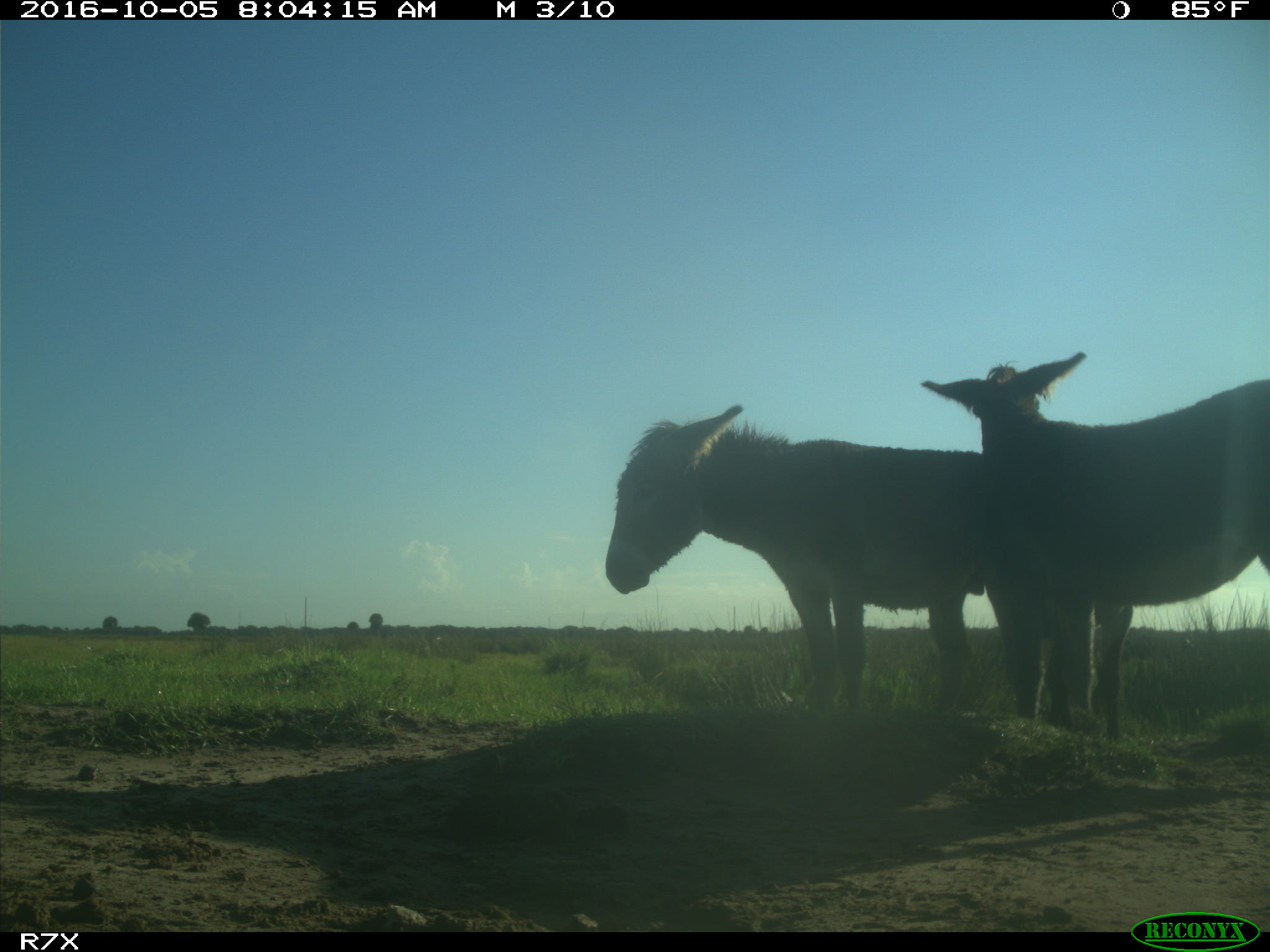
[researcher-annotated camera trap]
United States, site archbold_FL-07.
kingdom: Animalia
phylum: Chordata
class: Mammalia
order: Perissodactyla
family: Equidae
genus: Equus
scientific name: Equus africanus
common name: african wild ass